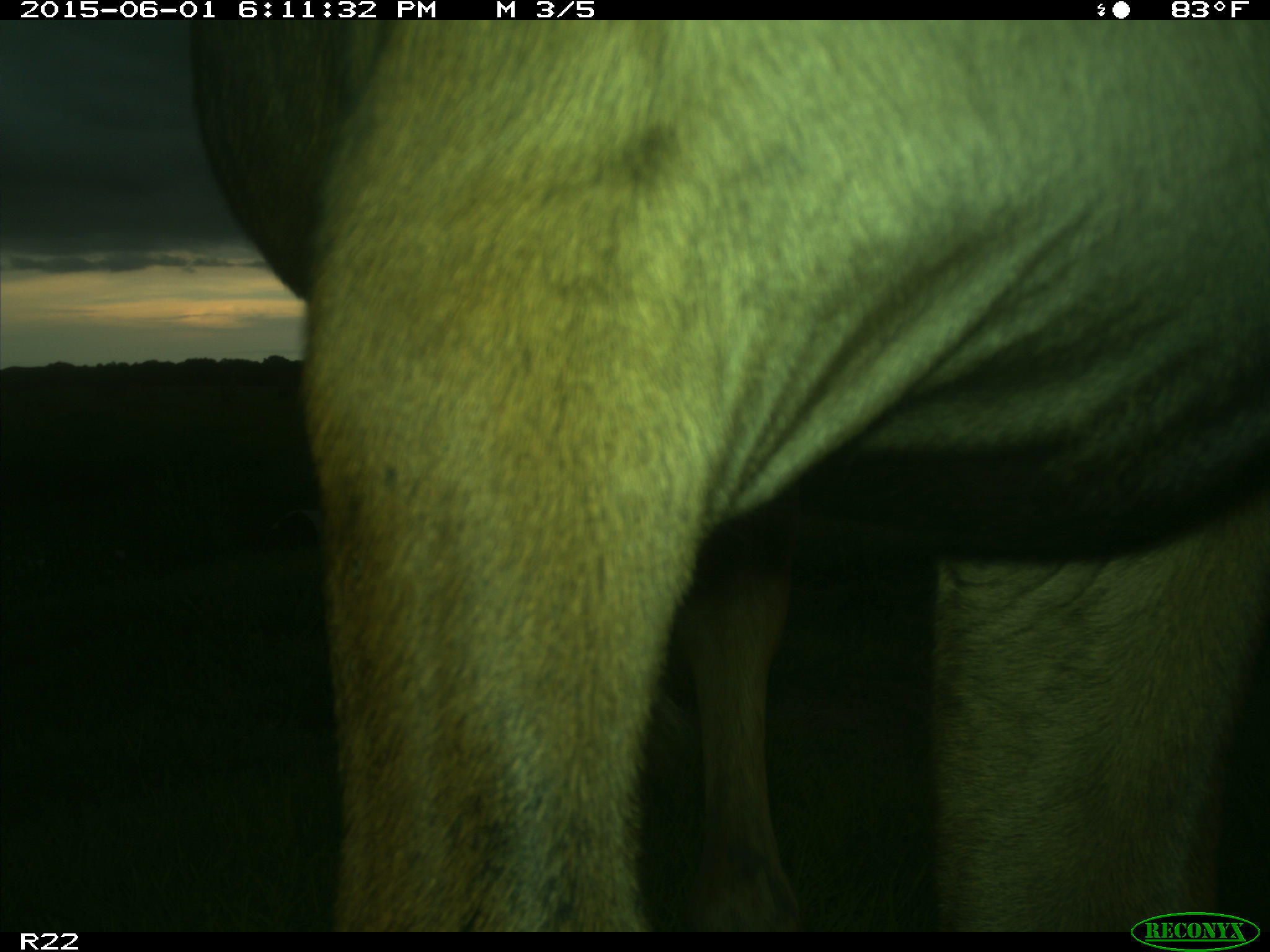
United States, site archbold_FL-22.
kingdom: Animalia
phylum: Chordata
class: Mammalia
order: Artiodactyla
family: Bovidae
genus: Bos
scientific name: Bos taurus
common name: domestic cow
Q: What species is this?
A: Bos taurus (domestic cow).